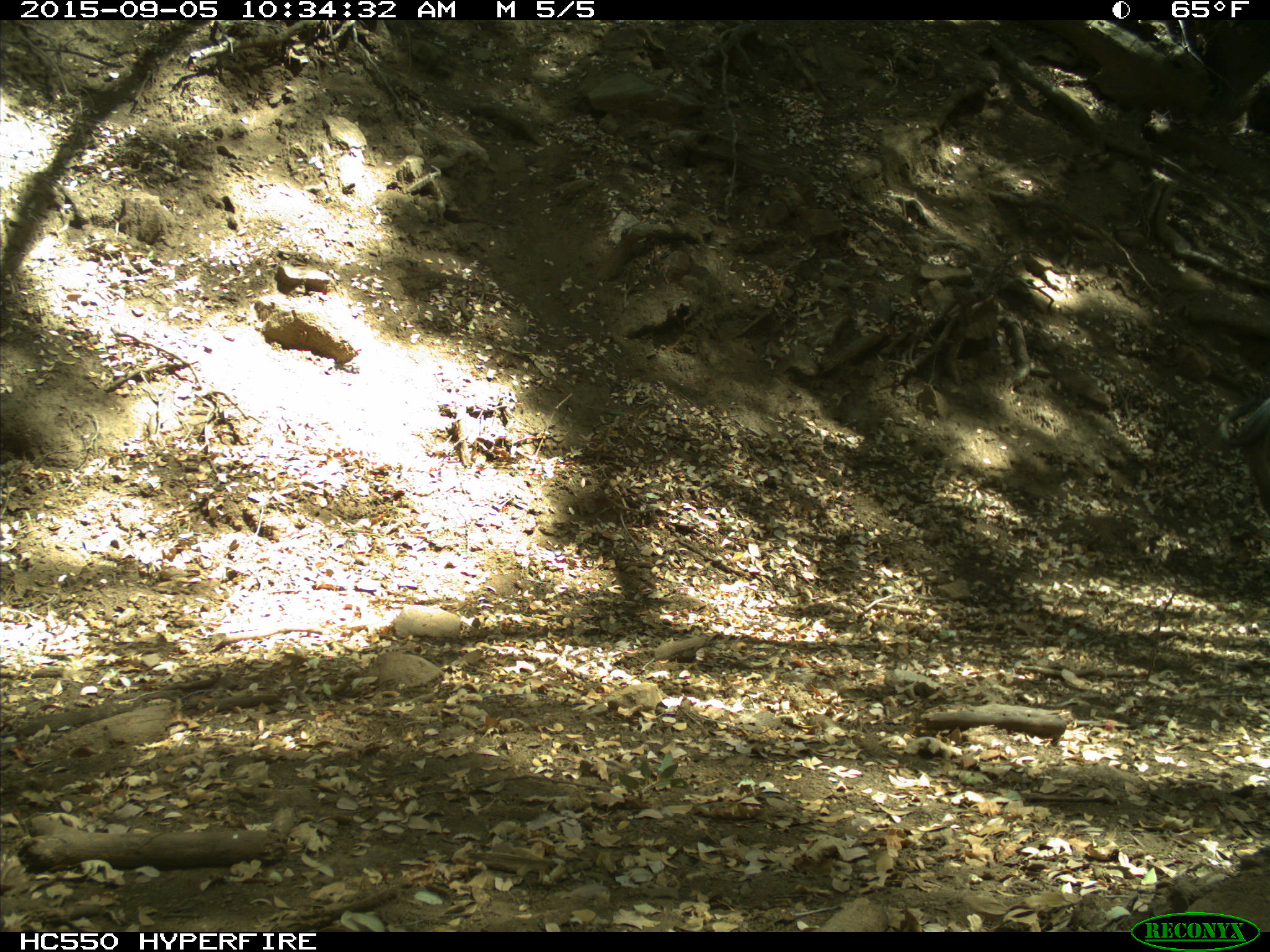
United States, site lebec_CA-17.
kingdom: Animalia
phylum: Chordata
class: Mammalia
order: Artiodactyla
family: Suidae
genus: Sus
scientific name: Sus scrofa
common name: wild boar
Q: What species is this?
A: Sus scrofa (wild boar).